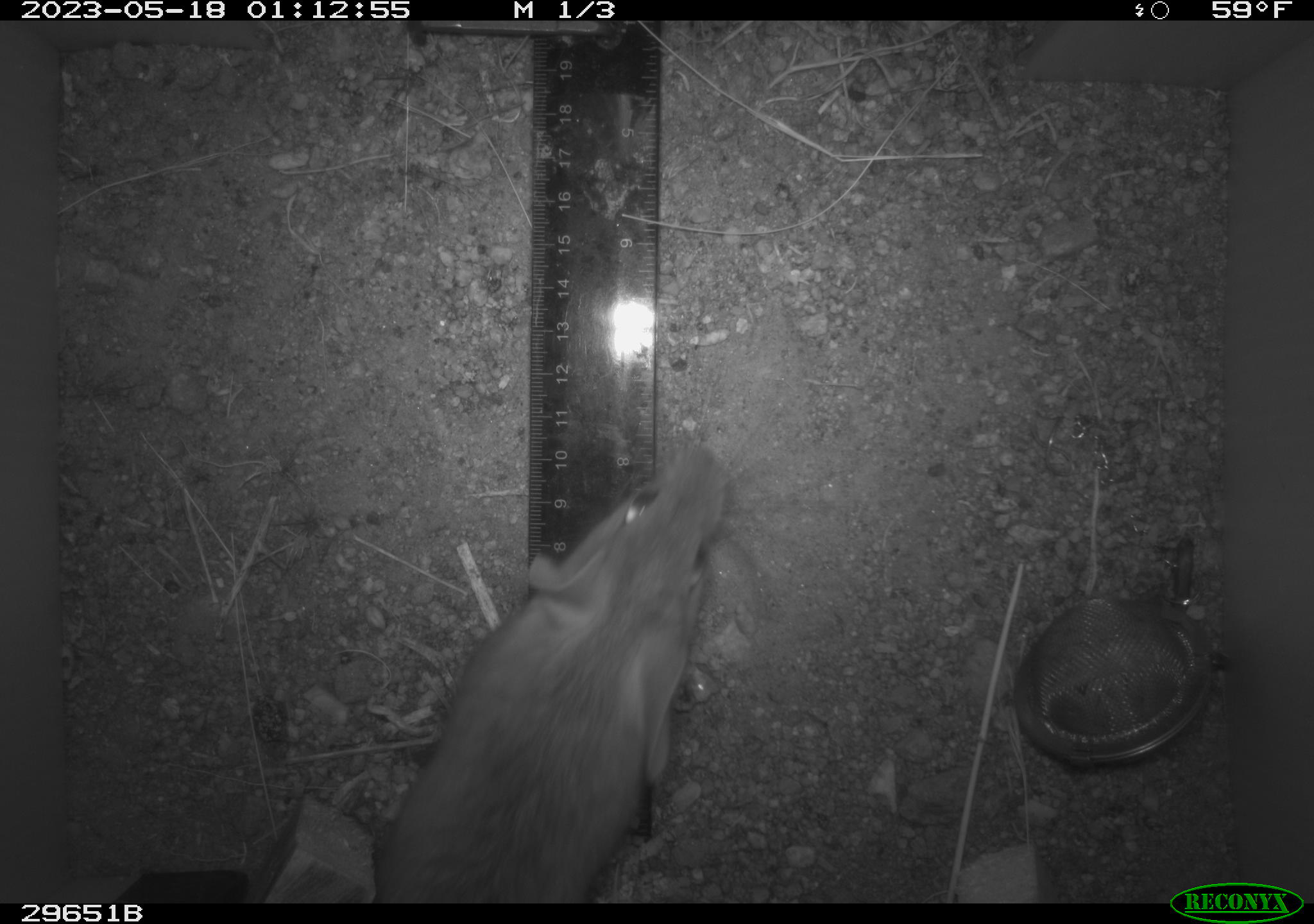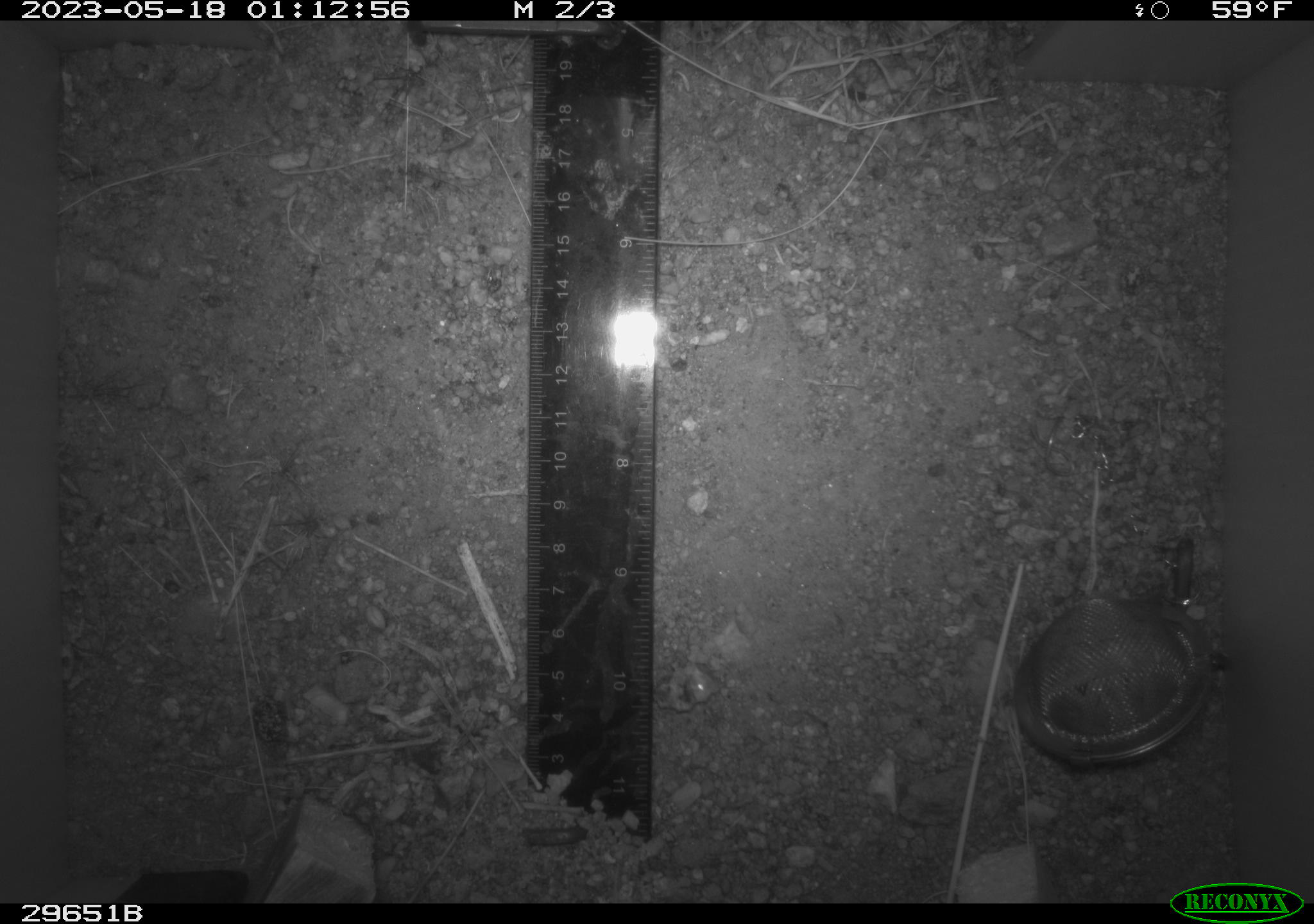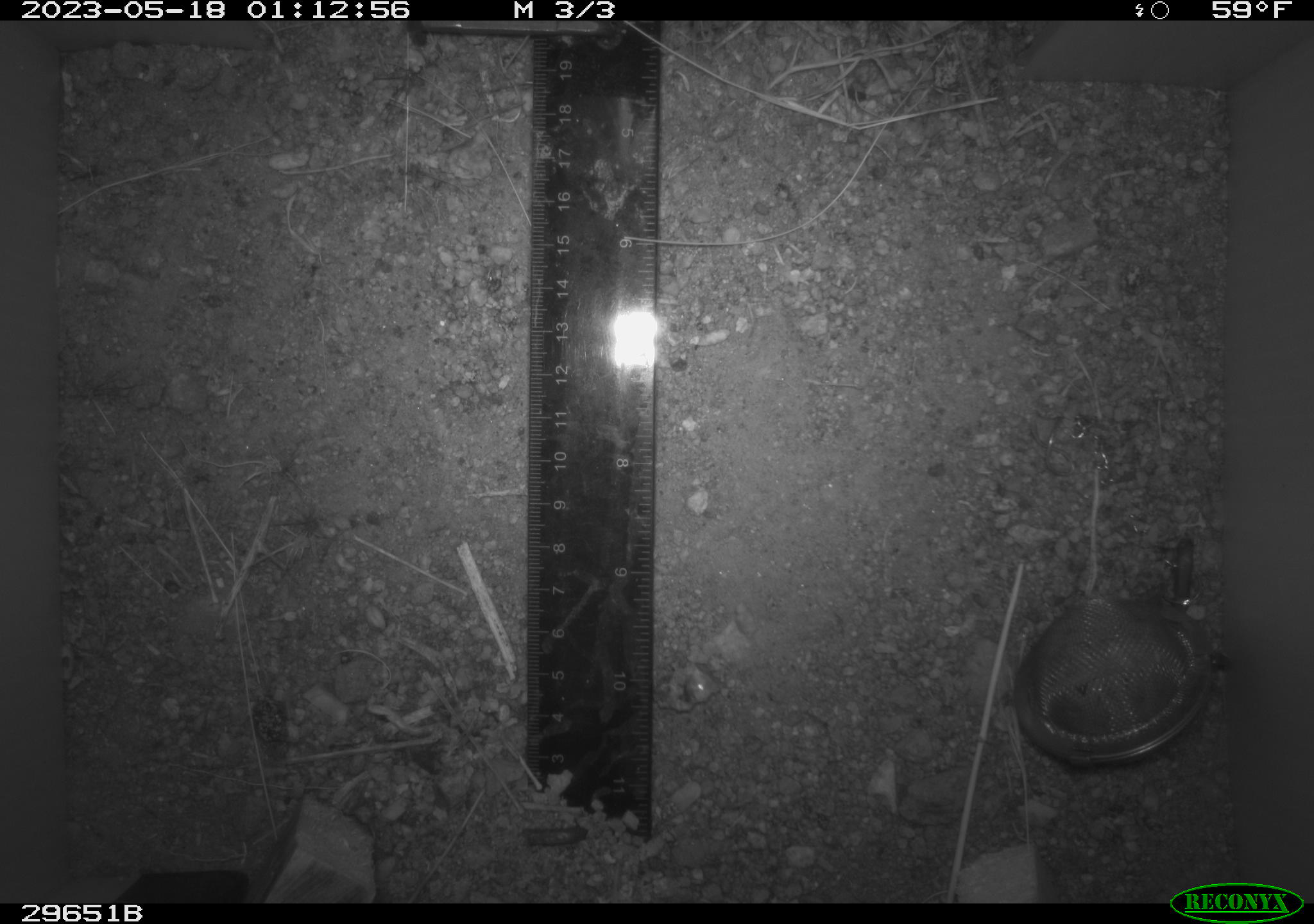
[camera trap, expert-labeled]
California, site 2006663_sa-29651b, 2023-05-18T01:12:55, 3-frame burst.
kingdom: Animalia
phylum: Chordata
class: Mammalia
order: Rodentia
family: Cricetidae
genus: Neotoma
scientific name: Neotoma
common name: pack rat or woodrat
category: neotoma species